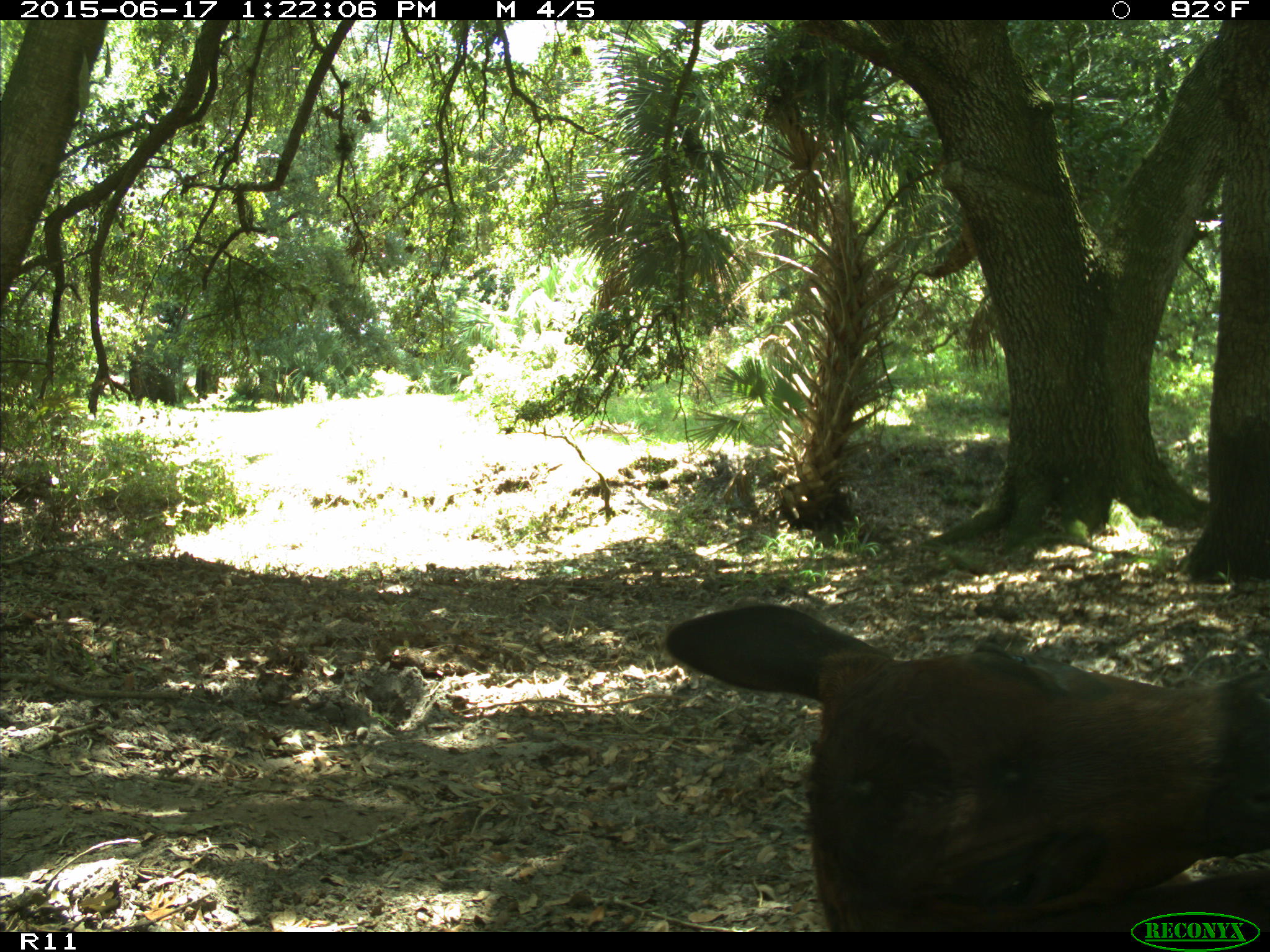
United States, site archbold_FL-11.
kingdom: Animalia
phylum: Chordata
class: Mammalia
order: Artiodactyla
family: Bovidae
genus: Bos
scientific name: Bos taurus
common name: domestic cow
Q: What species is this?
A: Bos taurus (domestic cow).